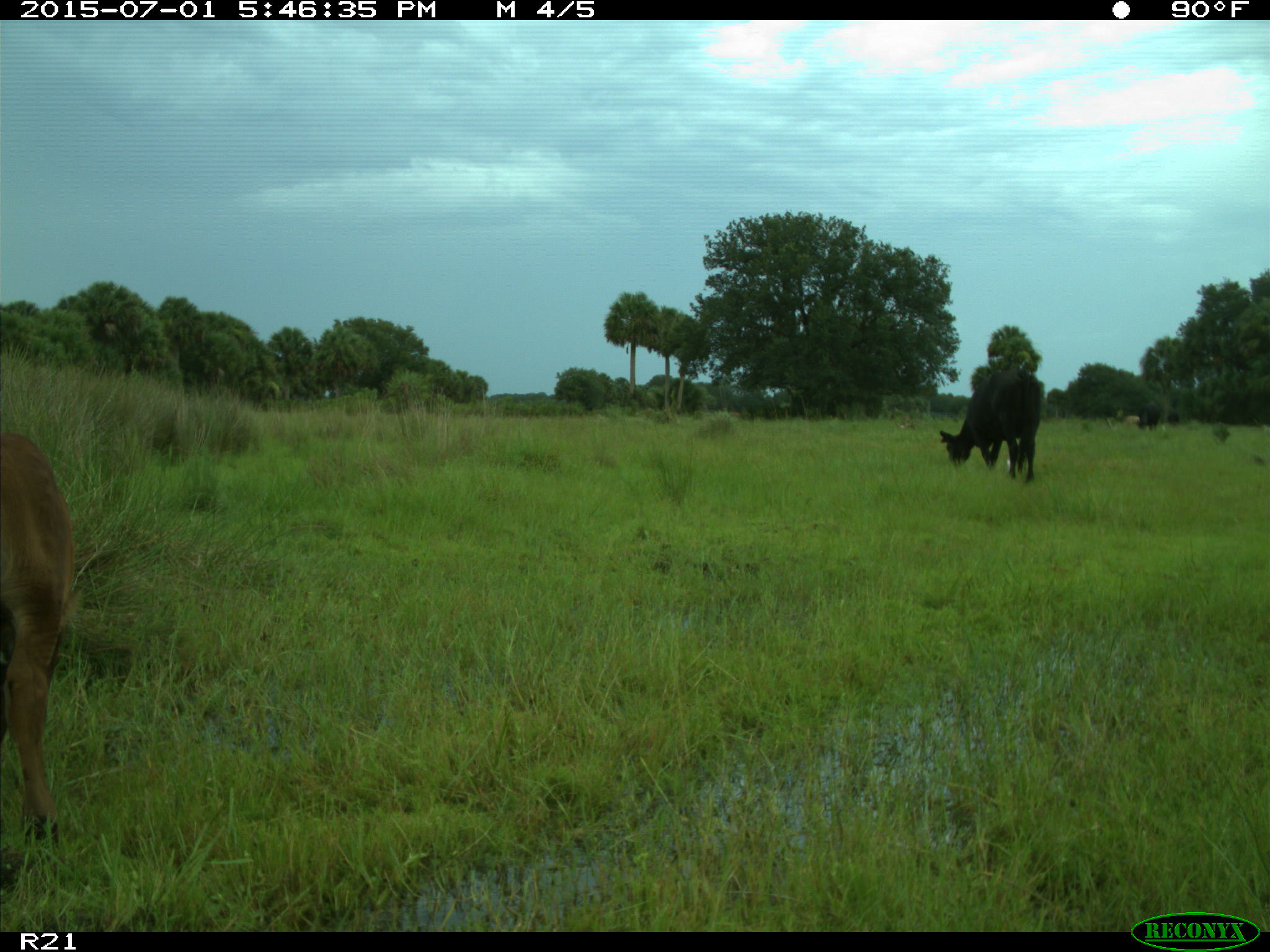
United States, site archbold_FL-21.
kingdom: Animalia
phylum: Chordata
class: Mammalia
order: Artiodactyla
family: Bovidae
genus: Bos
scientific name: Bos taurus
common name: domestic cow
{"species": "Bos taurus (domestic cow)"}